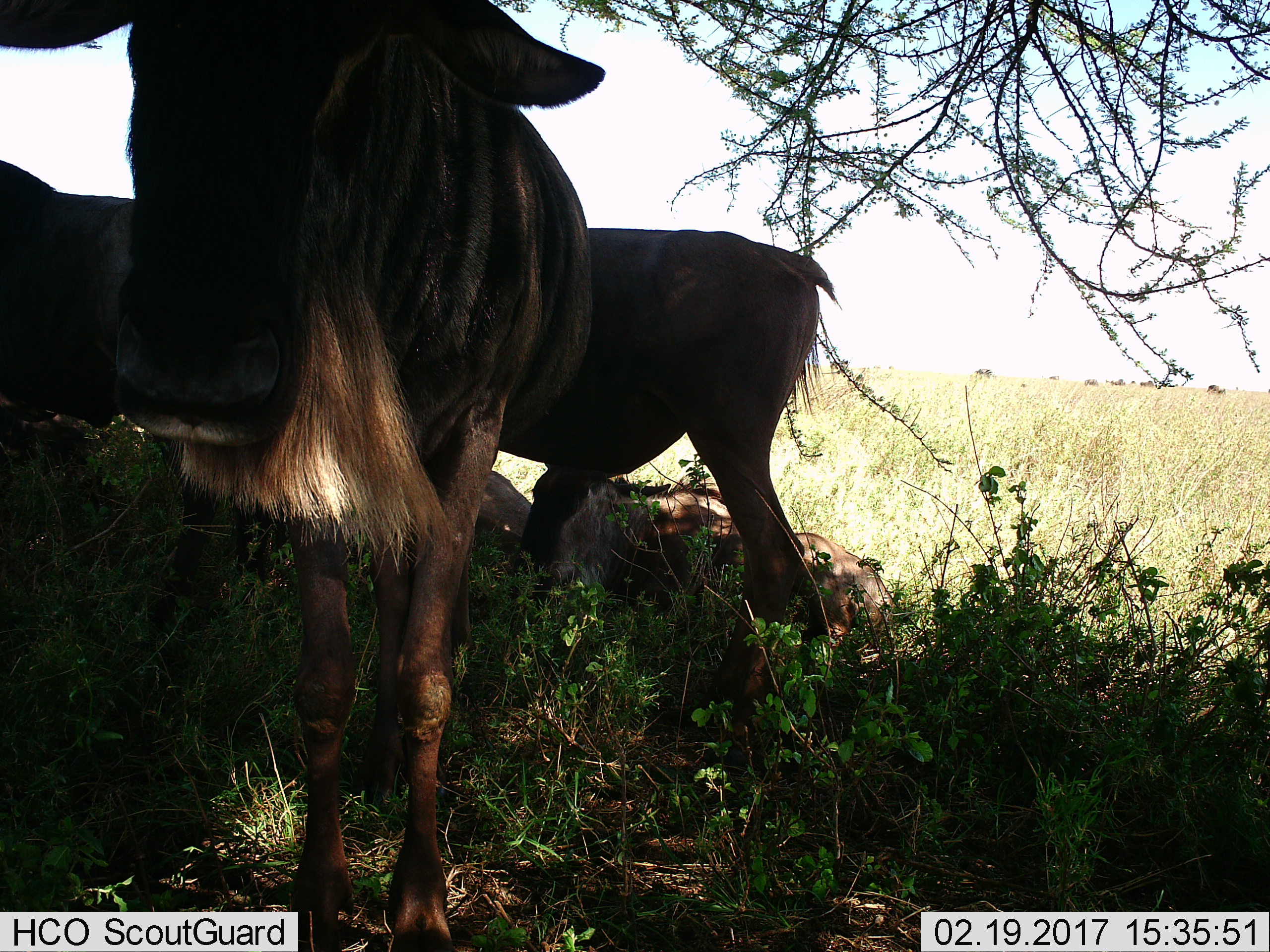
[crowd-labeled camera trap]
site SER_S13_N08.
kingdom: Animalia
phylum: Chordata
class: Mammalia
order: Artiodactyla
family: Bovidae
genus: Connochaetes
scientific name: Connochaetes taurinus taurinus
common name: blue wildebeest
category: wildebeestblue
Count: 5.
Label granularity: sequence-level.